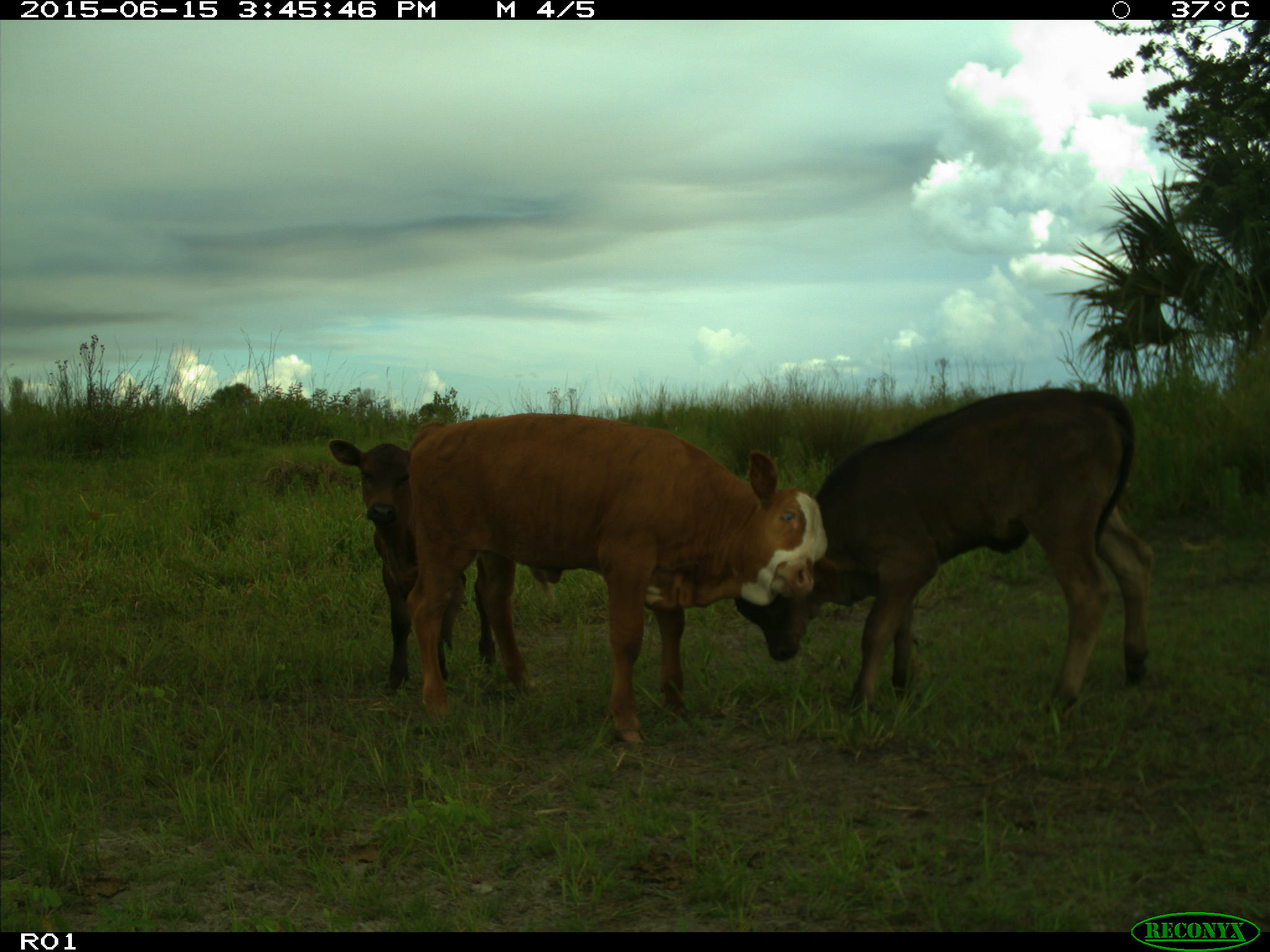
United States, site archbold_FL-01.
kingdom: Animalia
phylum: Chordata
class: Mammalia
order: Artiodactyla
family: Bovidae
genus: Bos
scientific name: Bos taurus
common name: domestic cow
Bos taurus (domestic cow).